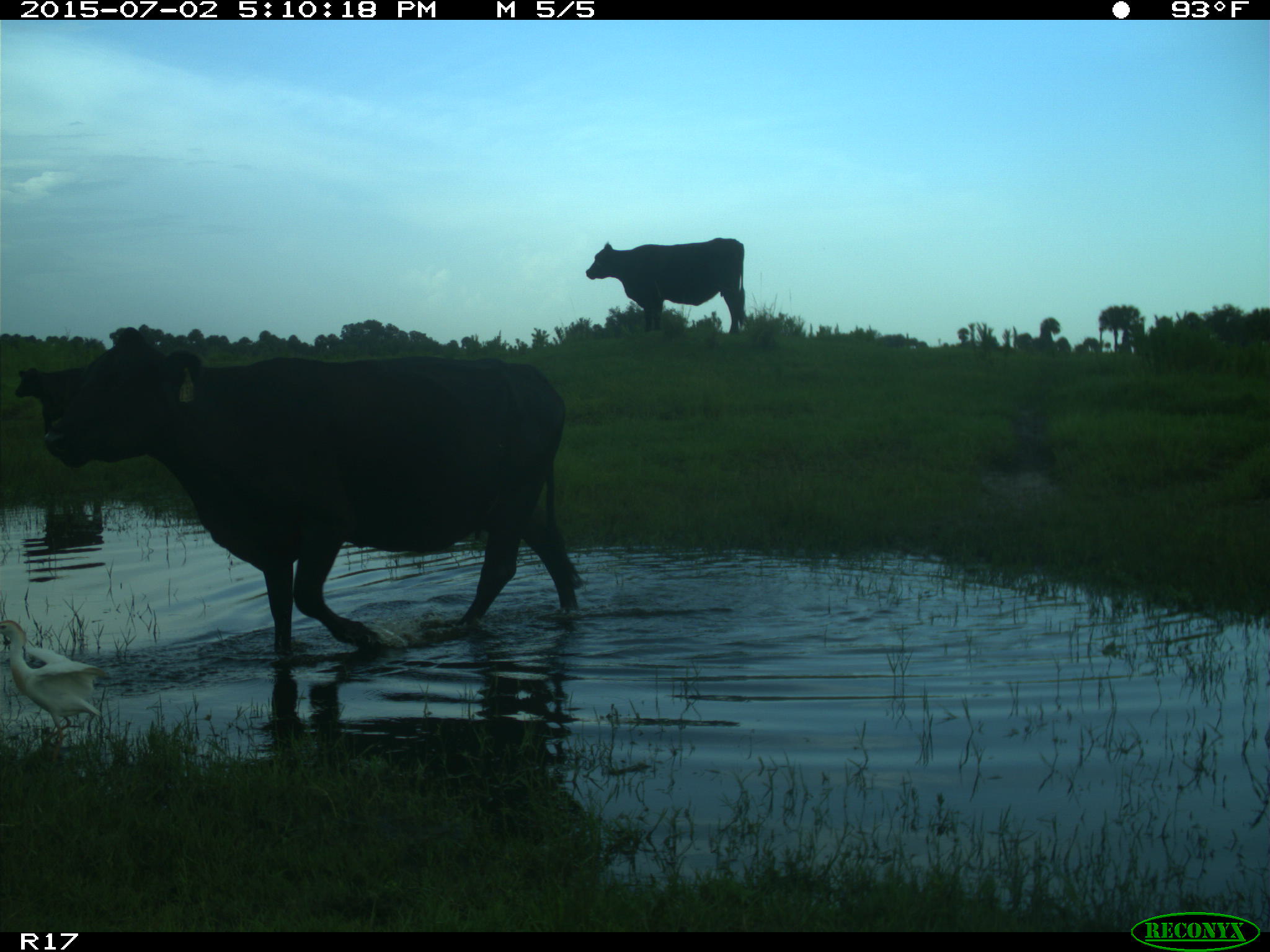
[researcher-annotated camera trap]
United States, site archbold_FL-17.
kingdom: Animalia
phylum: Chordata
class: Mammalia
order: Artiodactyla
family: Bovidae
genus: Bos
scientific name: Bos taurus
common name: domestic cow